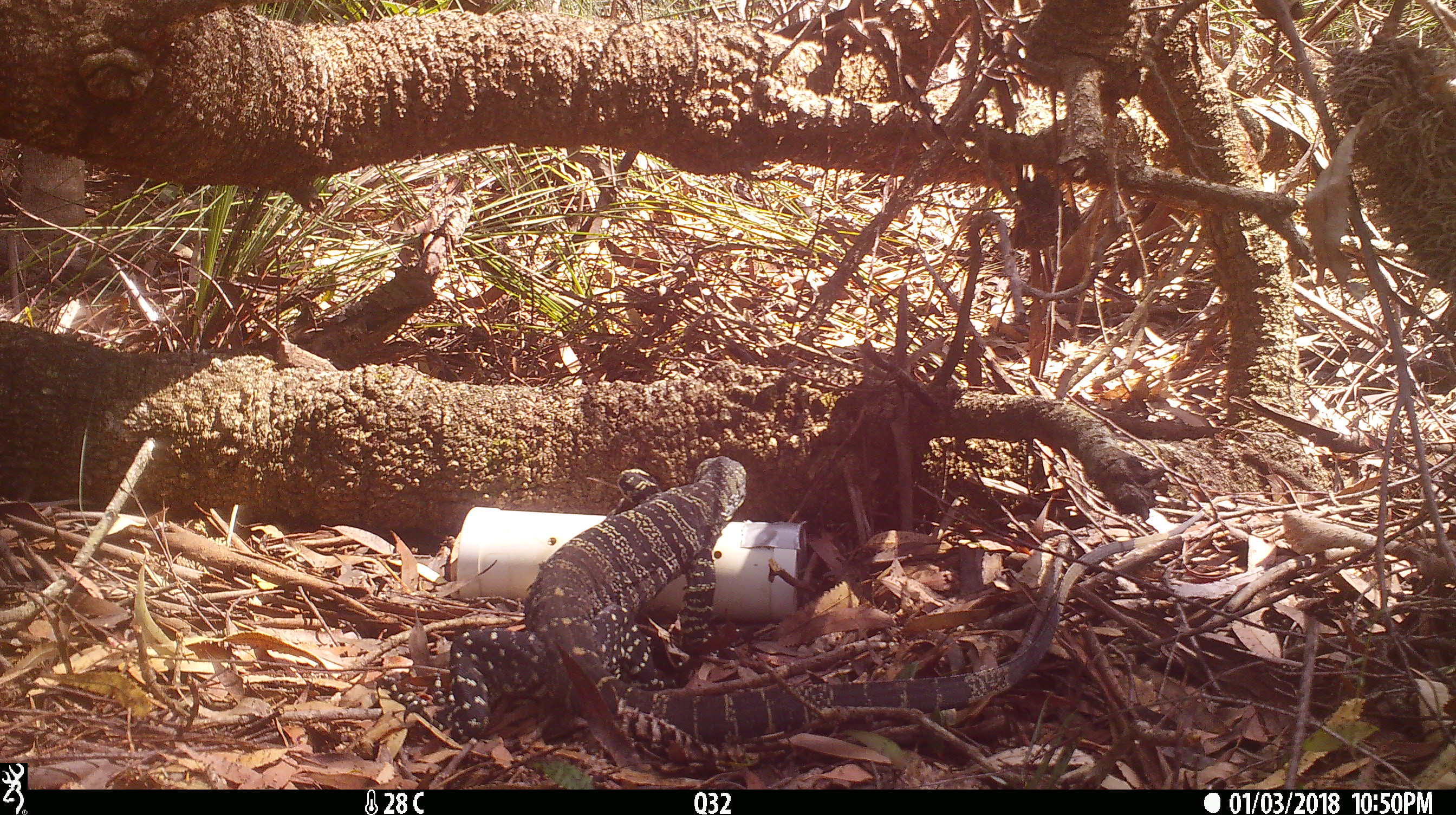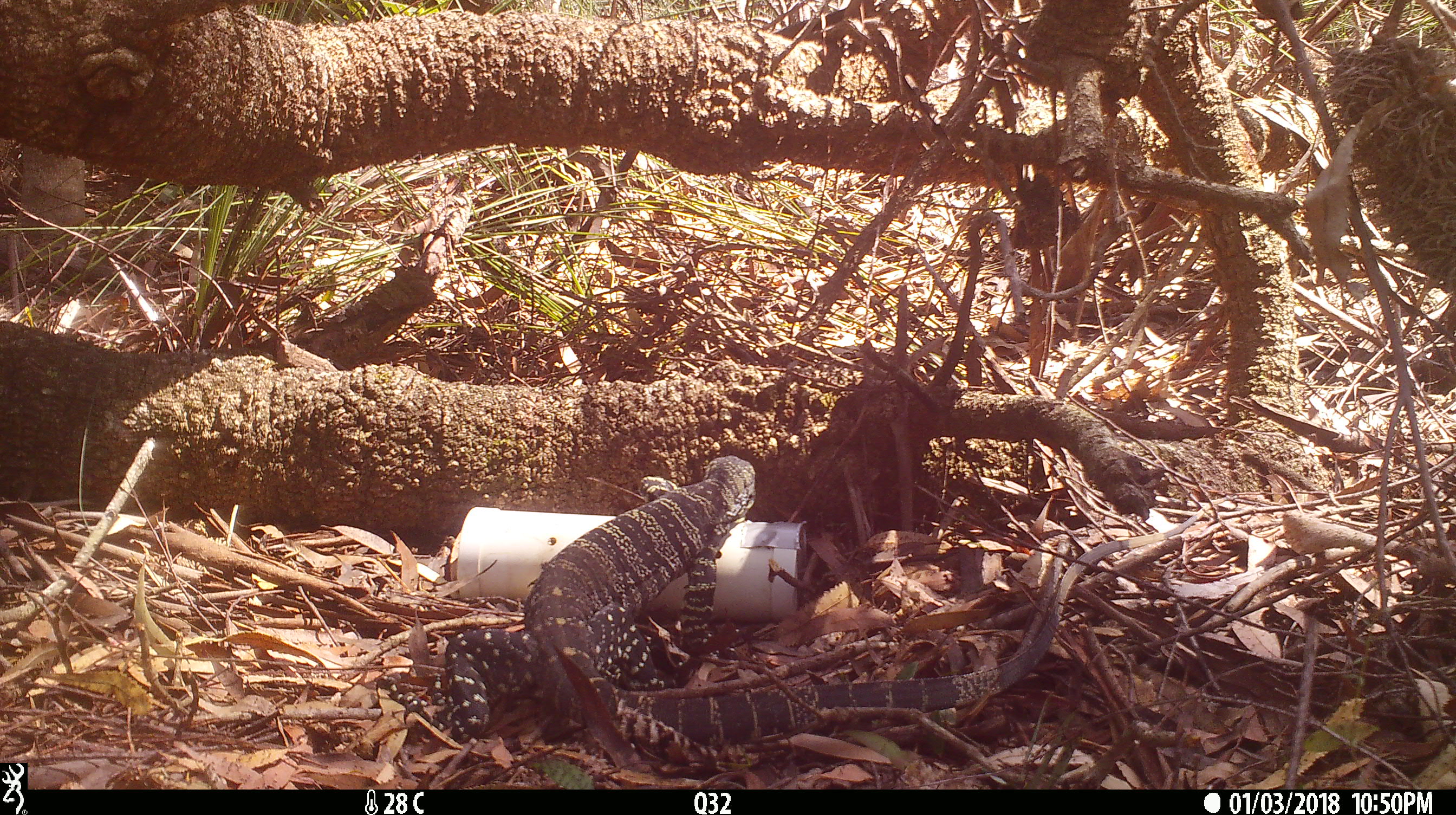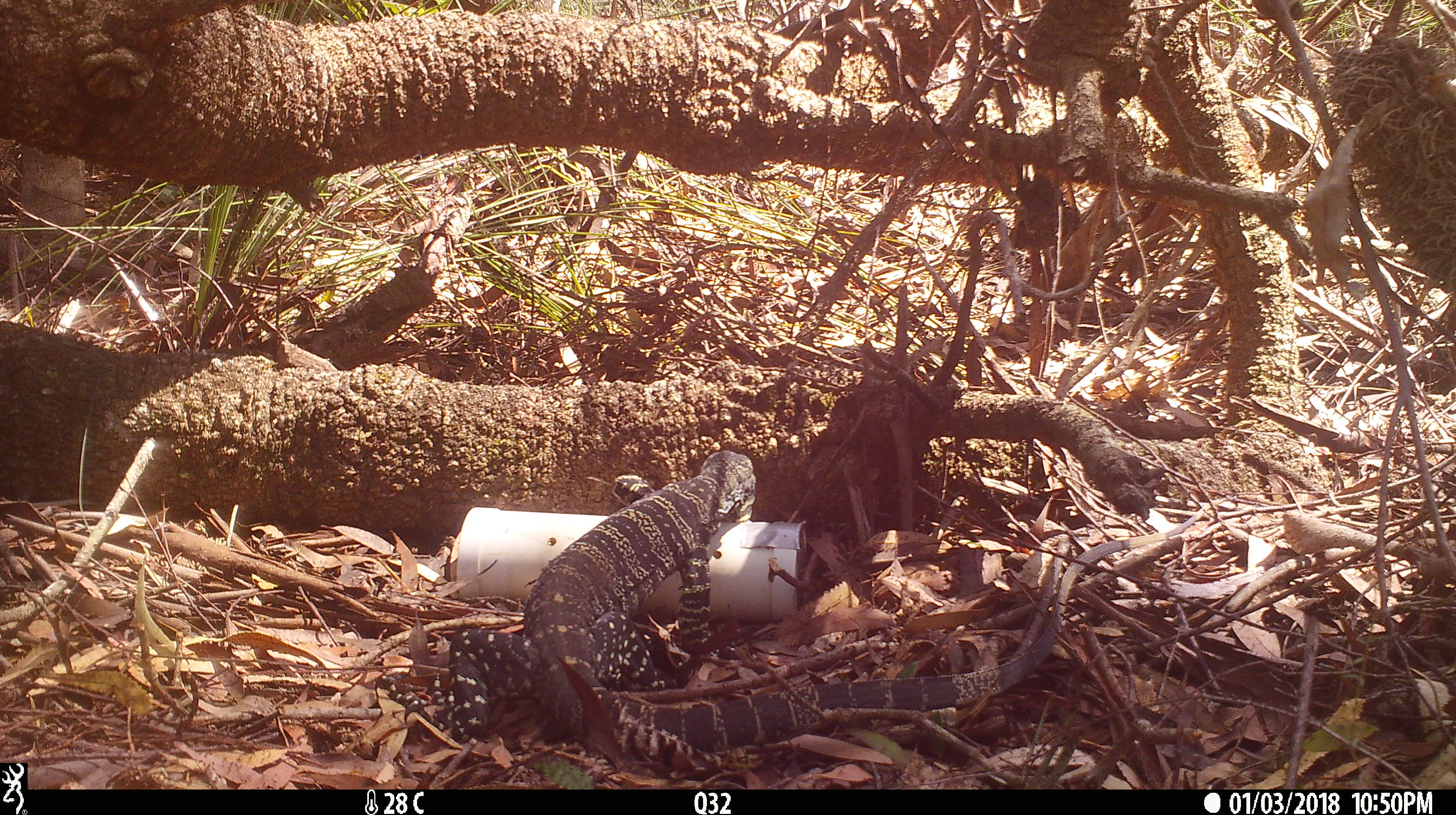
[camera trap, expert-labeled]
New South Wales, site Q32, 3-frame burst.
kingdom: Animalia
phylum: Chordata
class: Reptilia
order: Squamata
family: Varanidae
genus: Varanus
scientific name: Varanus varius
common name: lace monitor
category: goanna